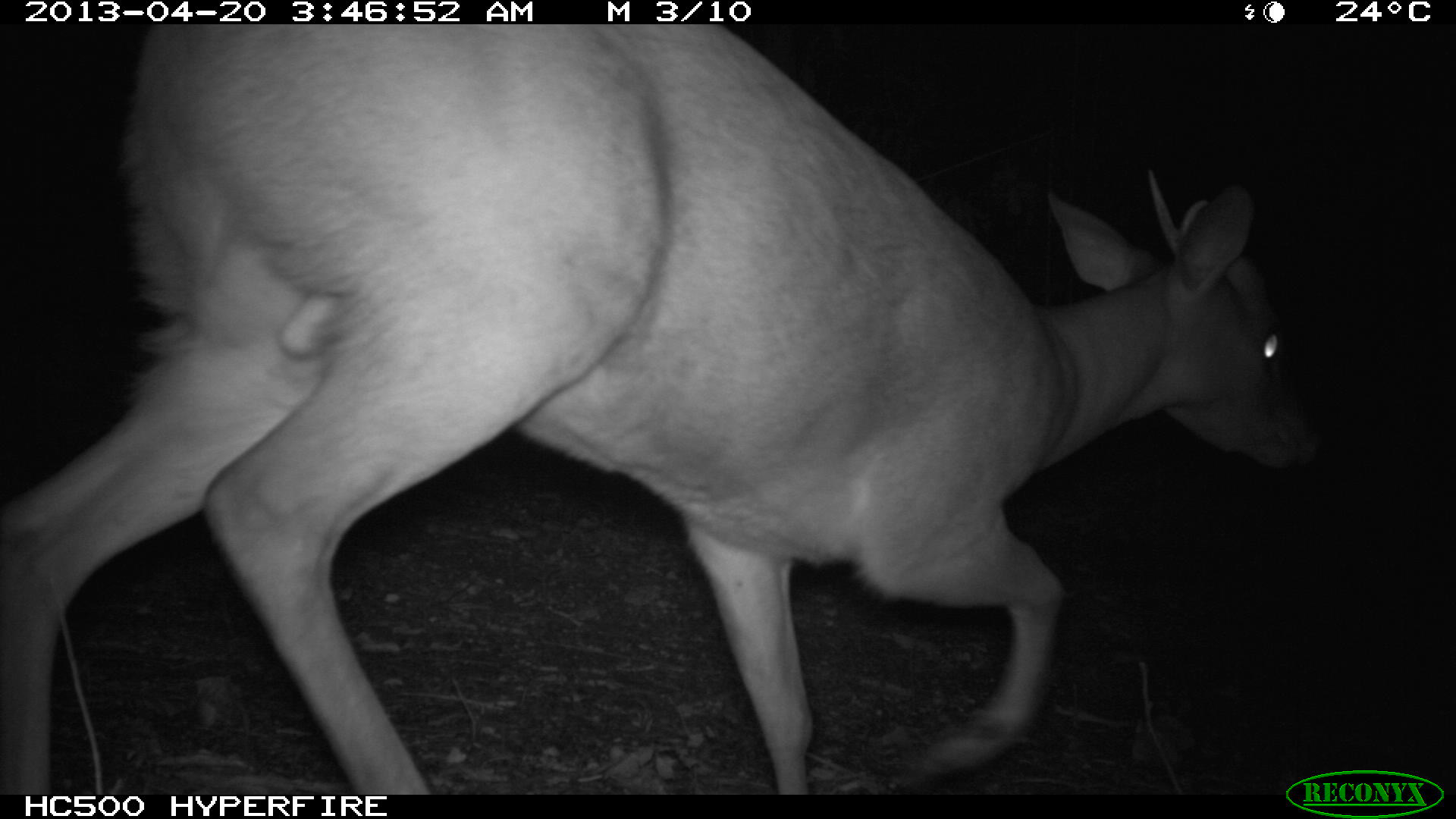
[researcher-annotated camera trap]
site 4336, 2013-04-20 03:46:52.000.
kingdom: Animalia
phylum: Chordata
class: Mammalia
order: Artiodactyla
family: Cervidae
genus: Mazama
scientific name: Mazama temama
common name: central american red brocket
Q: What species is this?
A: Mazama temama (central american red brocket).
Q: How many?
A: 1.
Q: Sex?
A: Male.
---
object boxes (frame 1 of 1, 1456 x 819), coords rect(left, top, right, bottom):
mazama temama: rect(3, 24, 1328, 795)